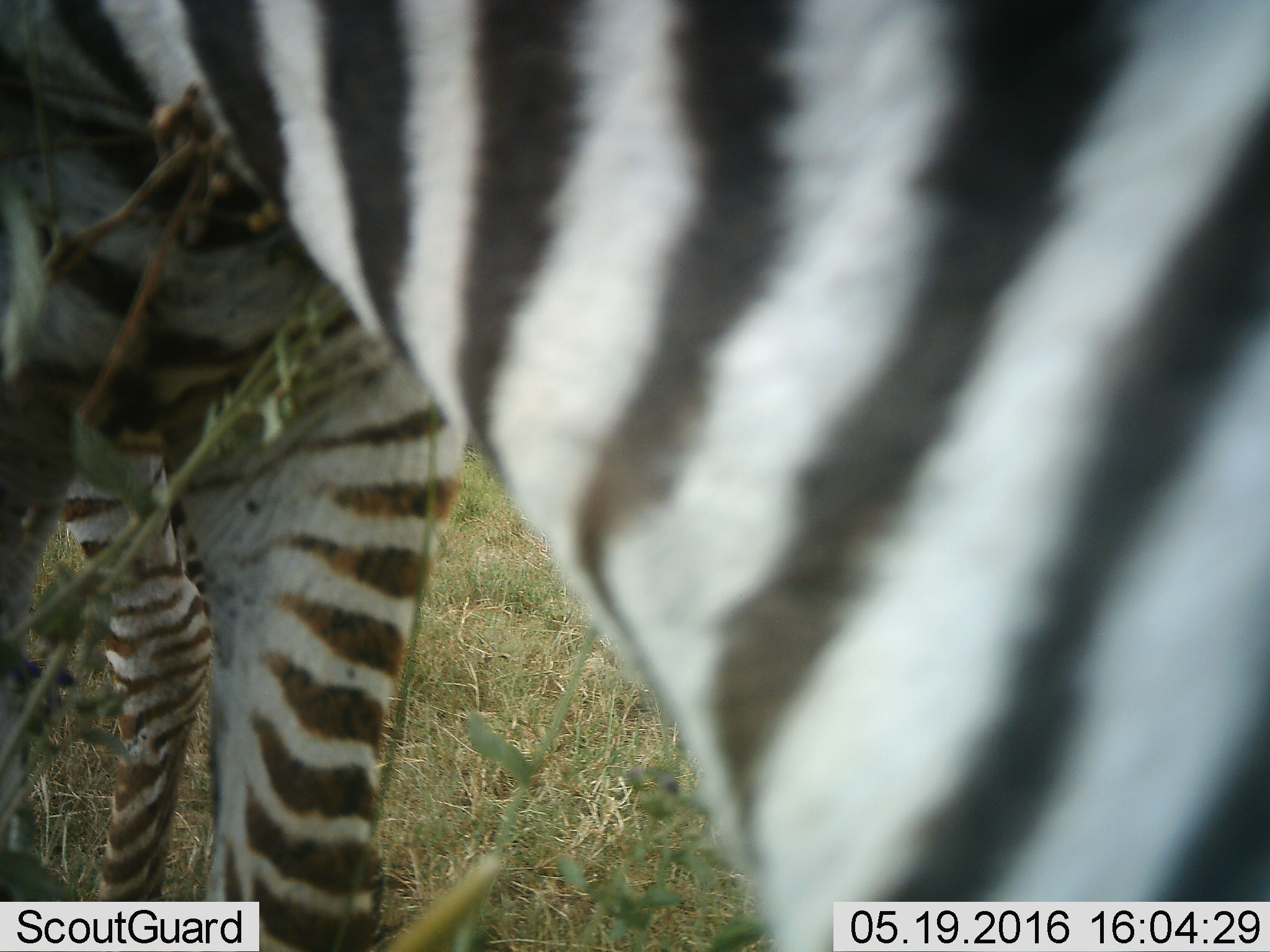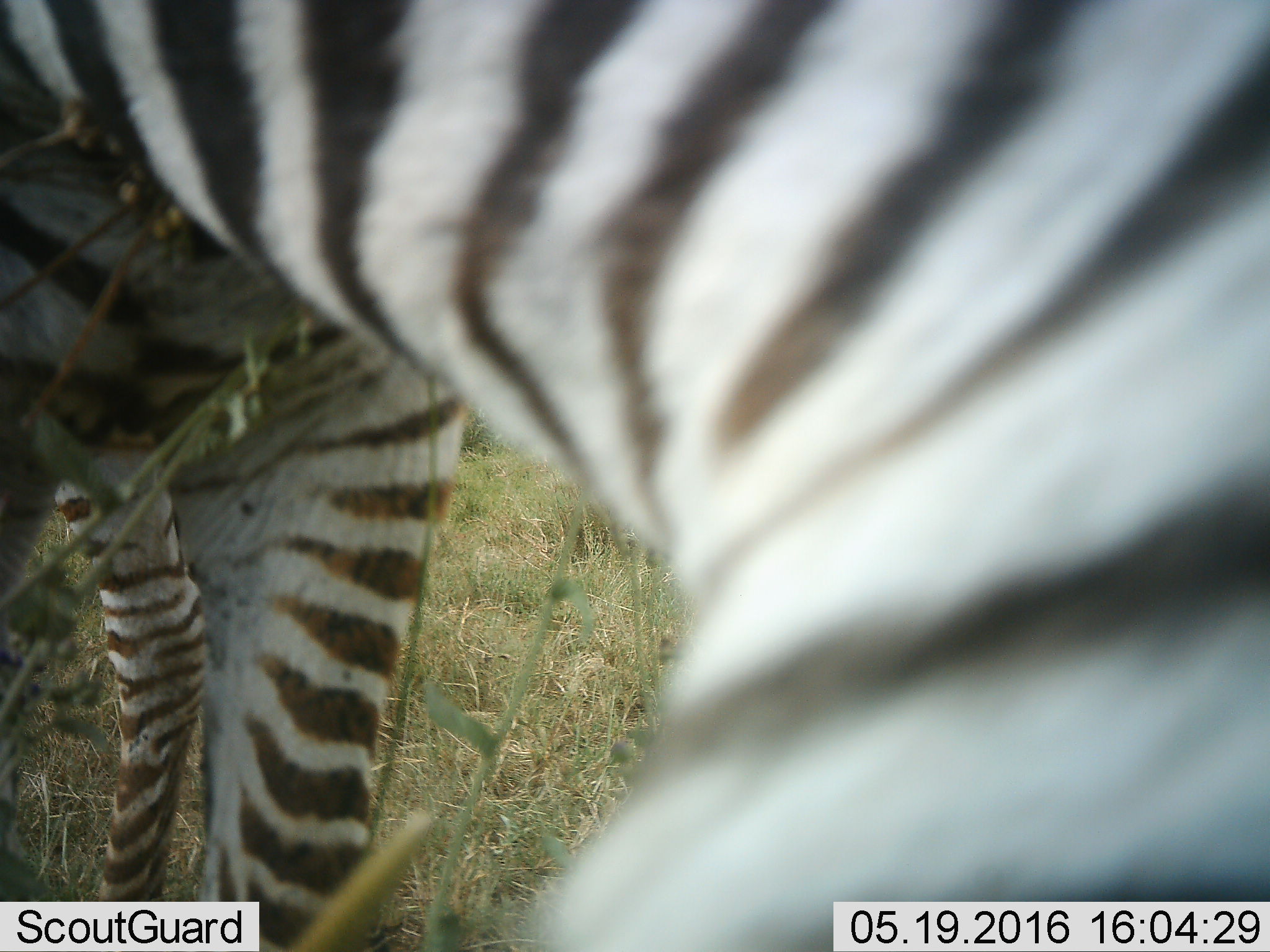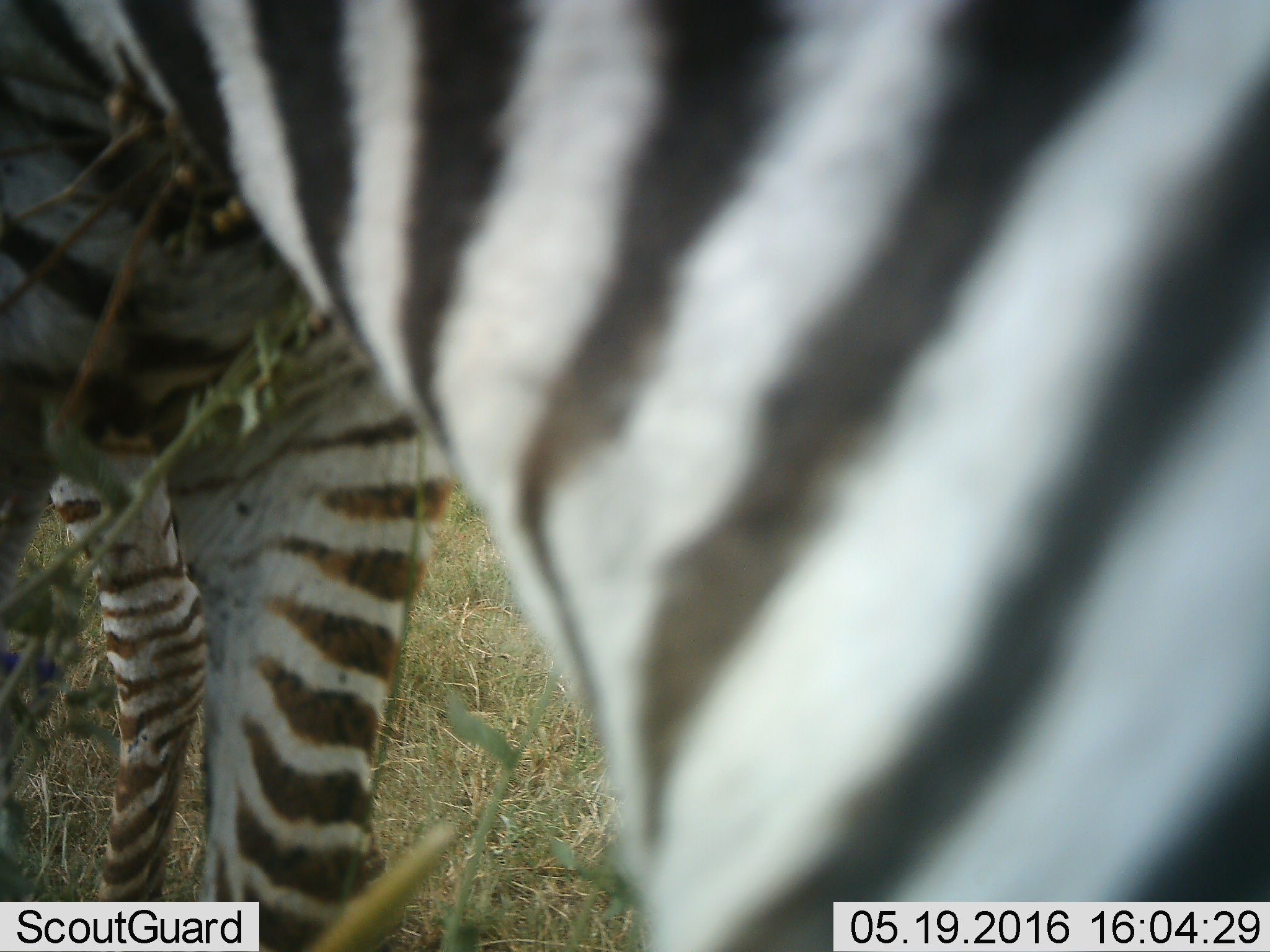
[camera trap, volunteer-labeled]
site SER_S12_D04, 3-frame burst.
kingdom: Animalia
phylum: Chordata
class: Mammalia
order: Perissodactyla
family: Equidae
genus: Equus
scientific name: Equus quagga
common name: plains zebra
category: zebraplains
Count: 1.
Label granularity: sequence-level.